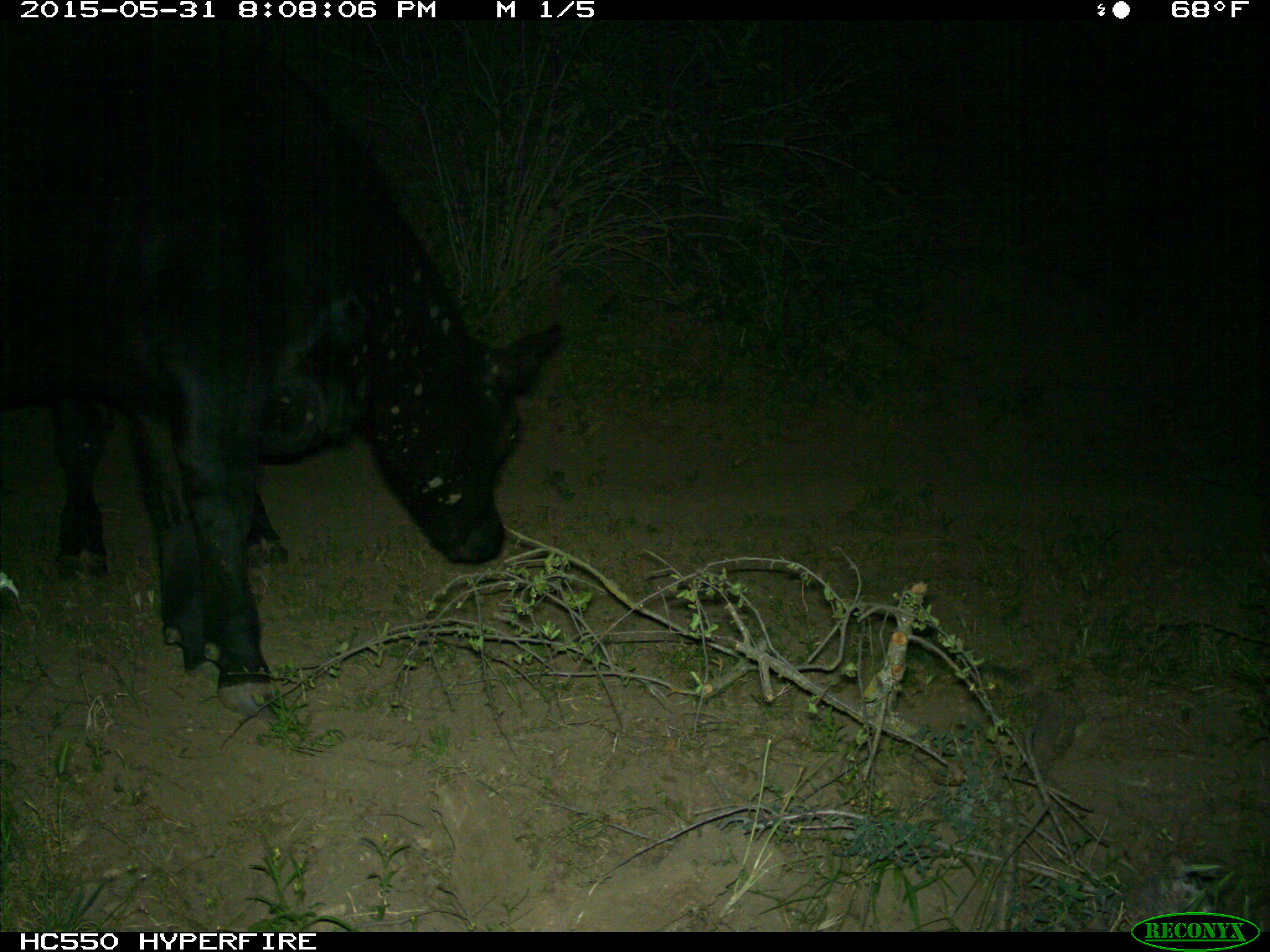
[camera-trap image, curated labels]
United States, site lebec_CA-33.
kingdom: Animalia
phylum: Chordata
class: Mammalia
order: Artiodactyla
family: Bovidae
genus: Bos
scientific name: Bos taurus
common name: domestic cow